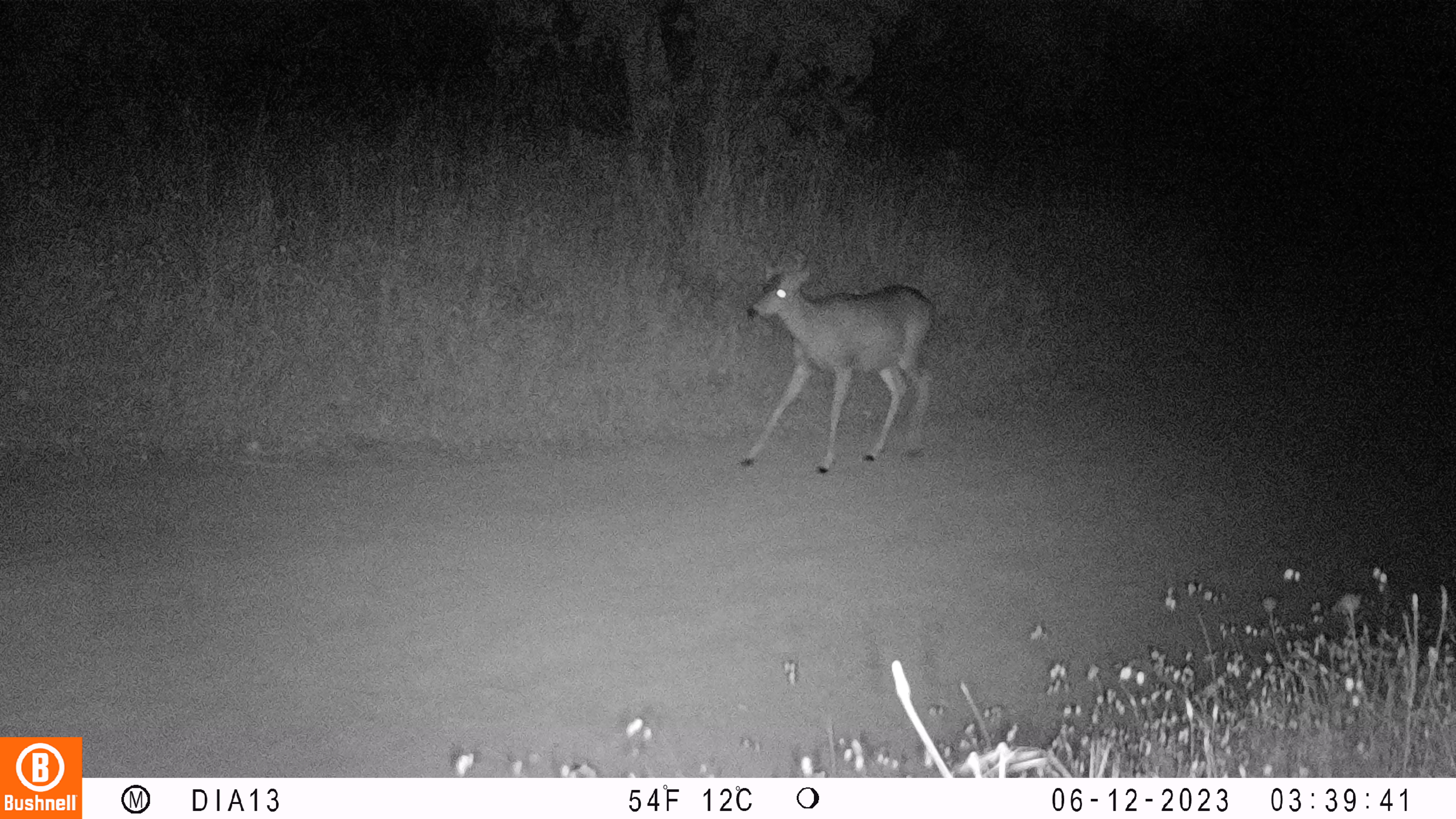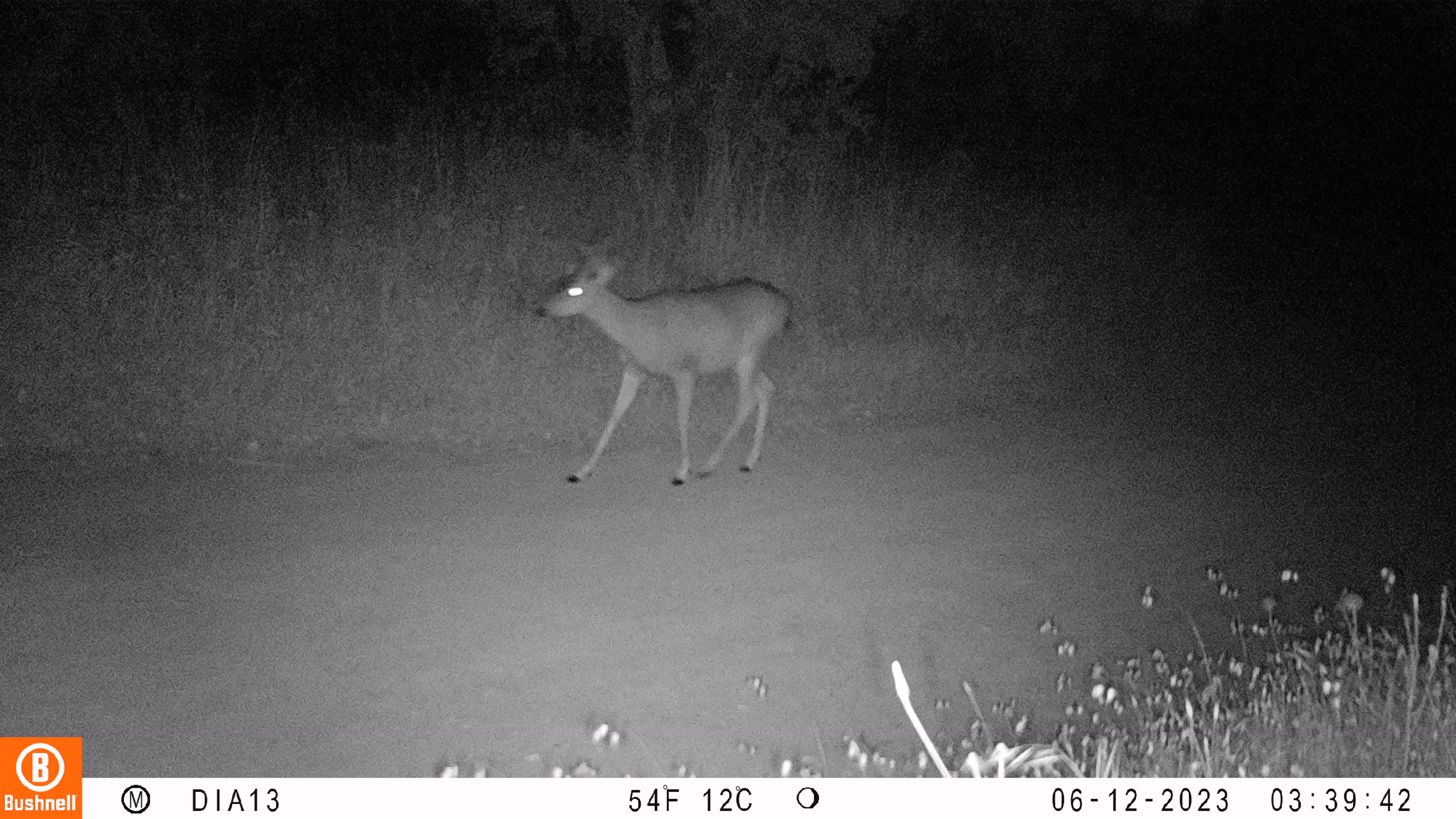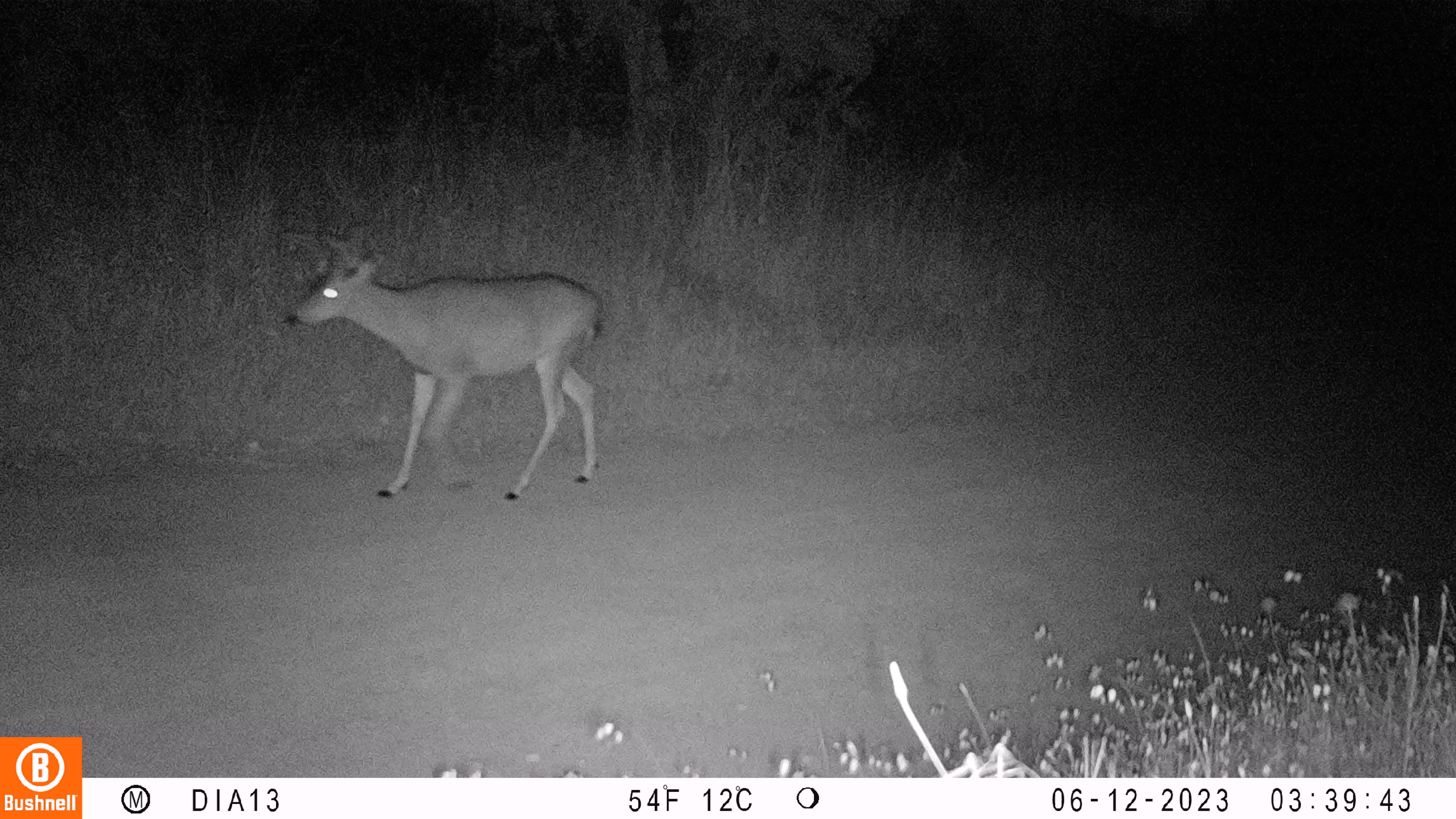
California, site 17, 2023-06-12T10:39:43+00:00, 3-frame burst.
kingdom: Animalia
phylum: Chordata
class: Mammalia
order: Artiodactyla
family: Cervidae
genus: Odocoileus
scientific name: Odocoileus hemionus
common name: mule deer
Mule deer (Odocoileus hemionus).